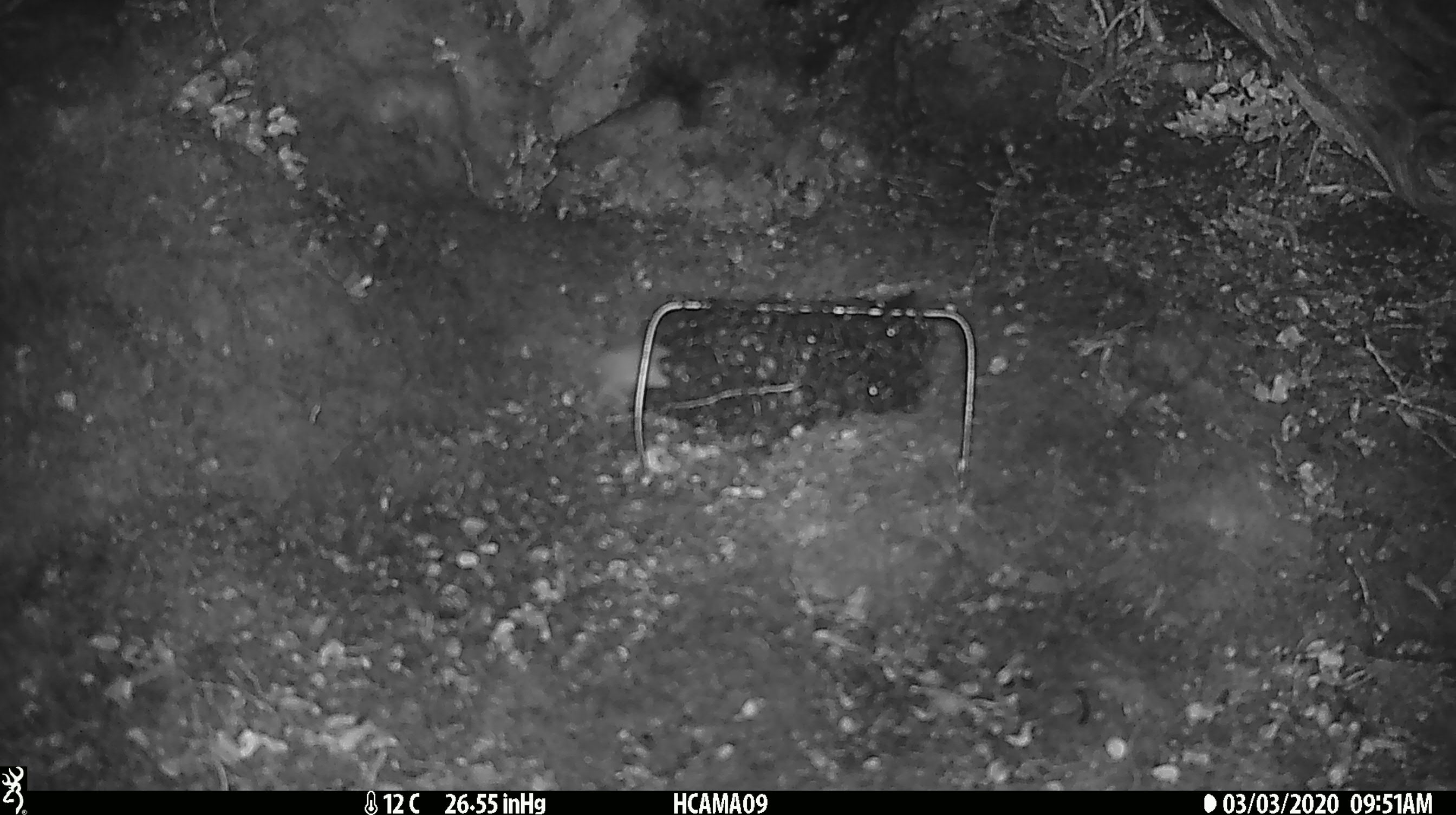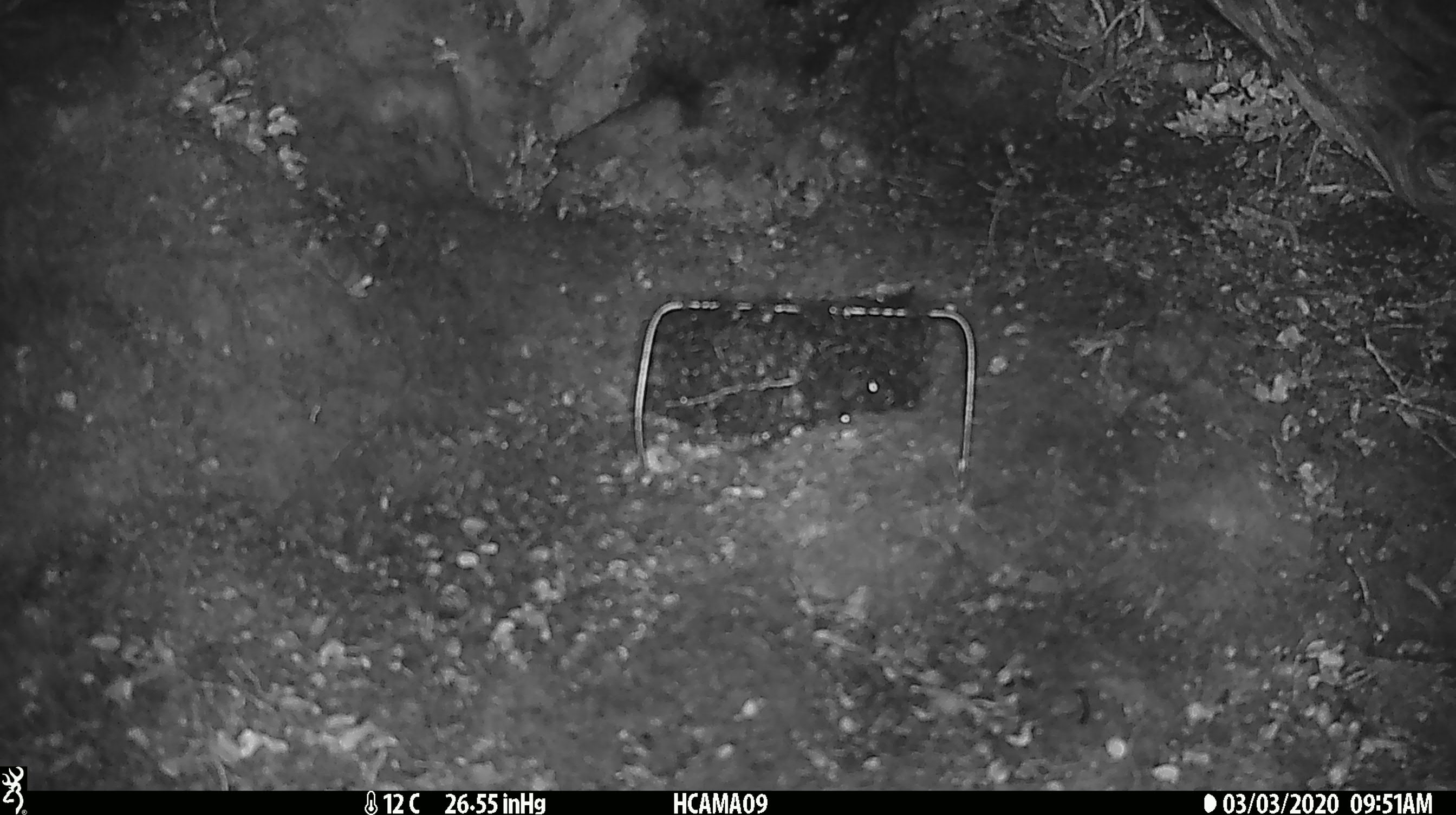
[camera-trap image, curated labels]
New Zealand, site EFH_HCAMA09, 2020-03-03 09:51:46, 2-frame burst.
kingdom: Animalia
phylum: Chordata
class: Mammalia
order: Rodentia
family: Muridae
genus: Mus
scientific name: Mus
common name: mouse